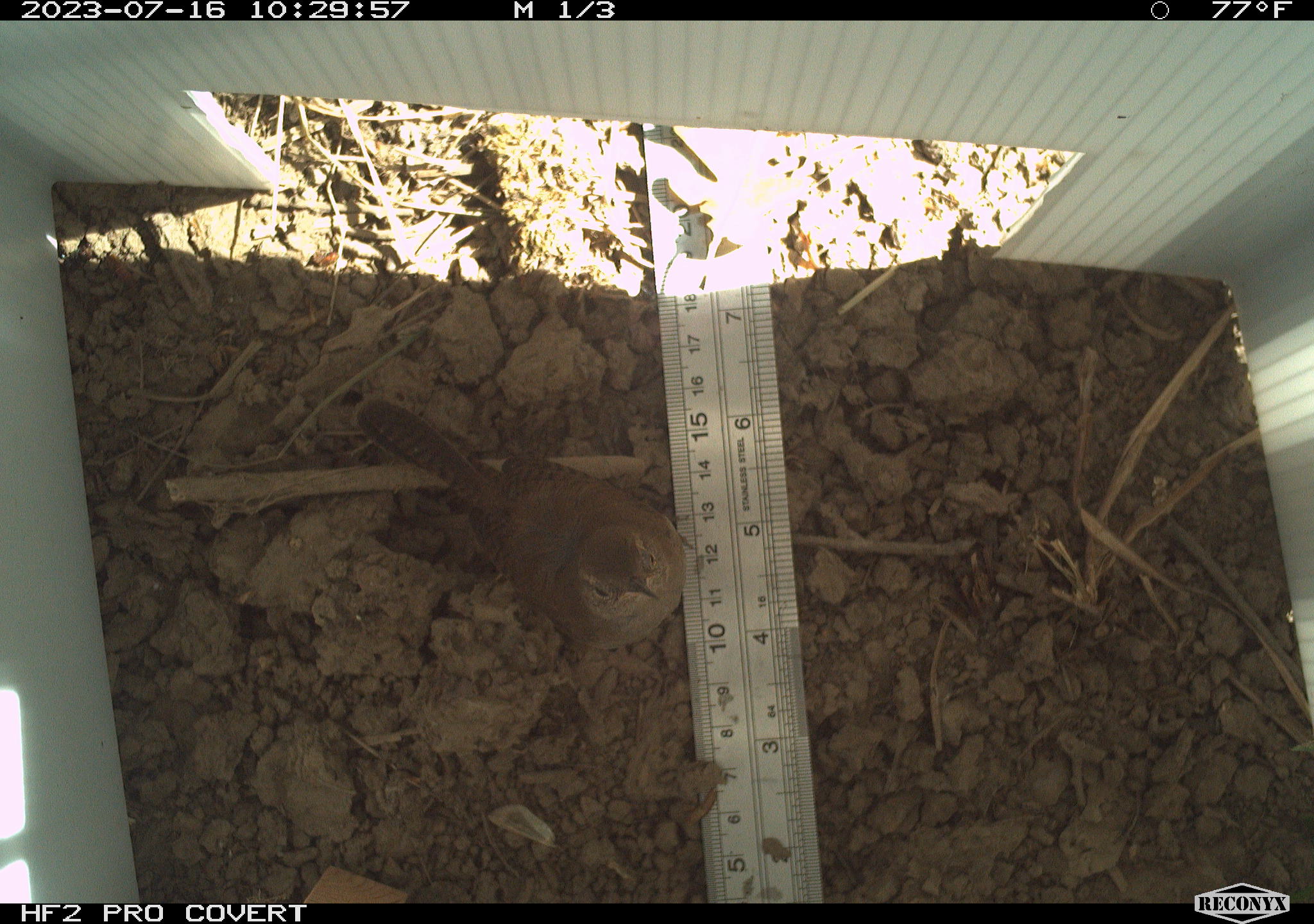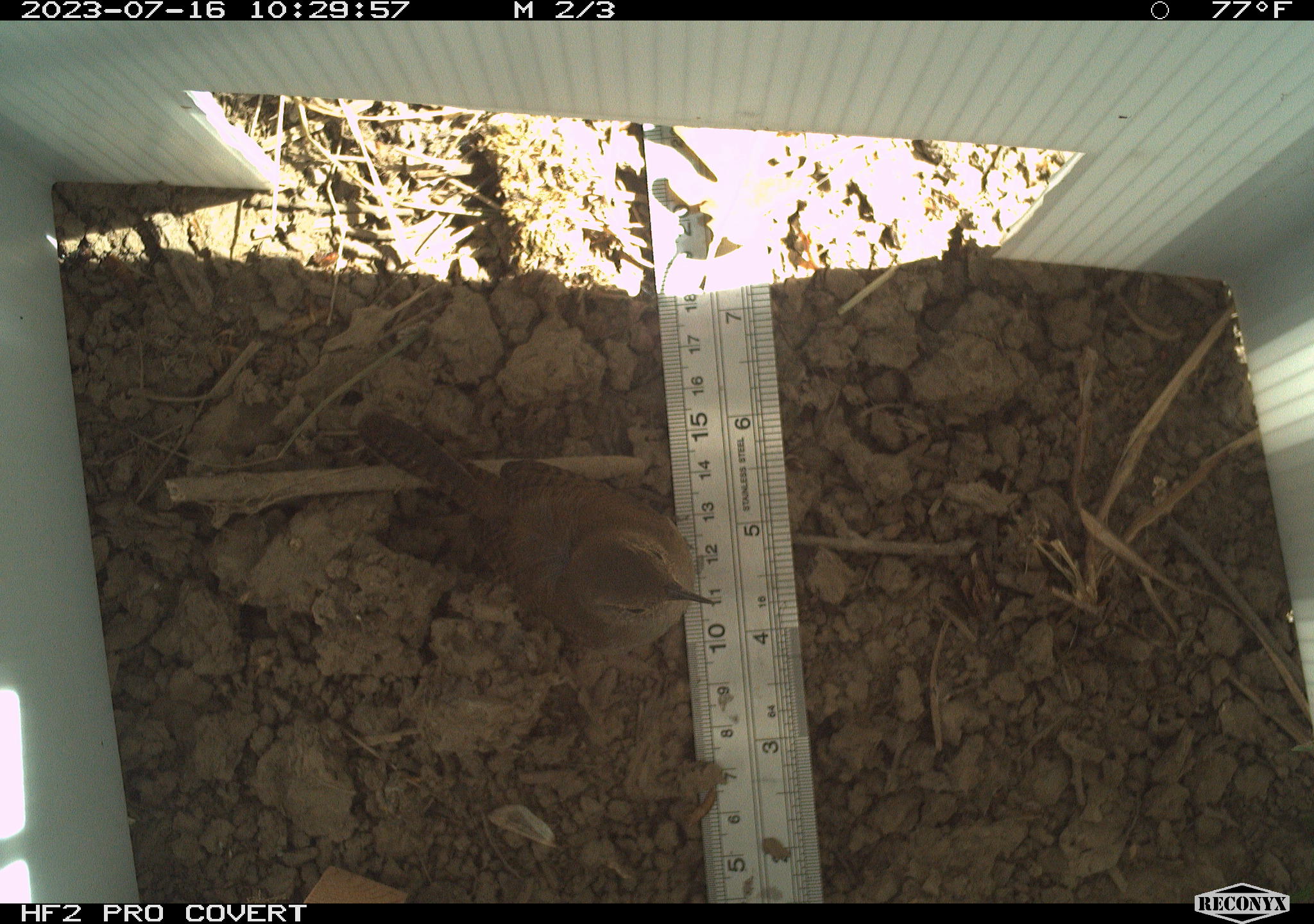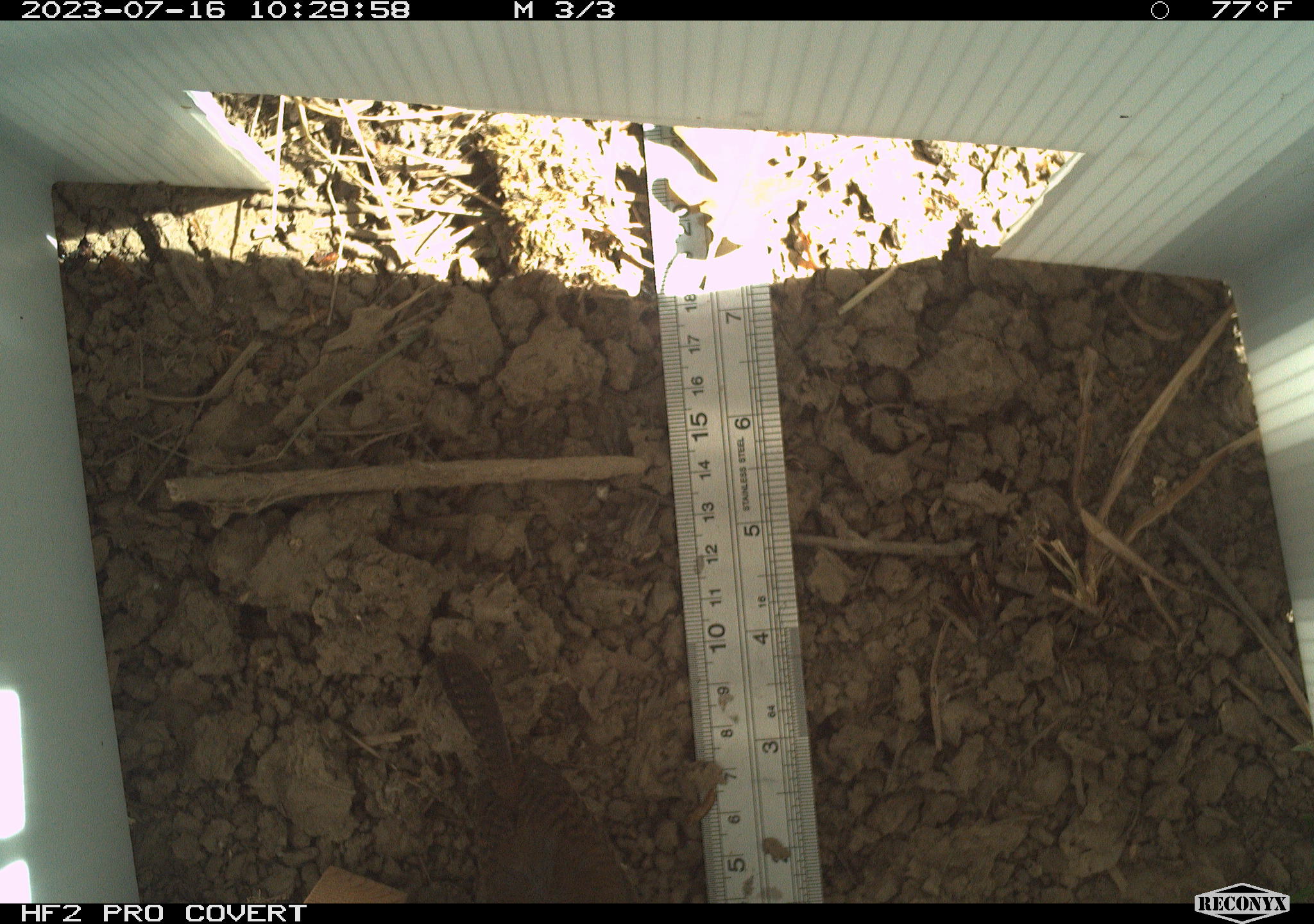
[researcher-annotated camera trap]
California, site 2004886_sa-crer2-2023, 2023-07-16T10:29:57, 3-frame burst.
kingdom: Animalia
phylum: Chordata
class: Aves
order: Passeriformes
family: Troglodytidae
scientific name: Troglodytidae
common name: wren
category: troglodytidae family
Troglodytidae family (wren) (Troglodytidae).